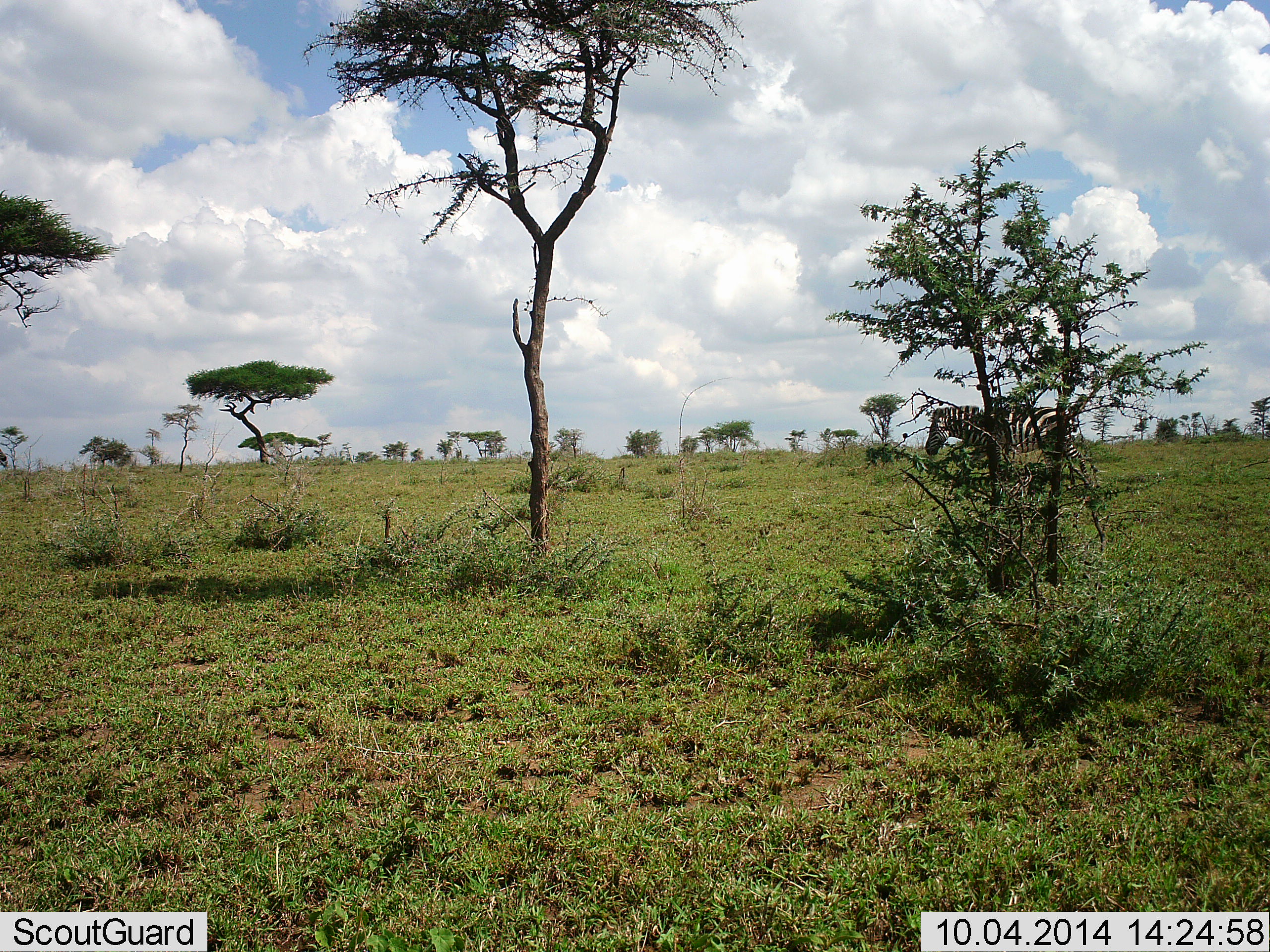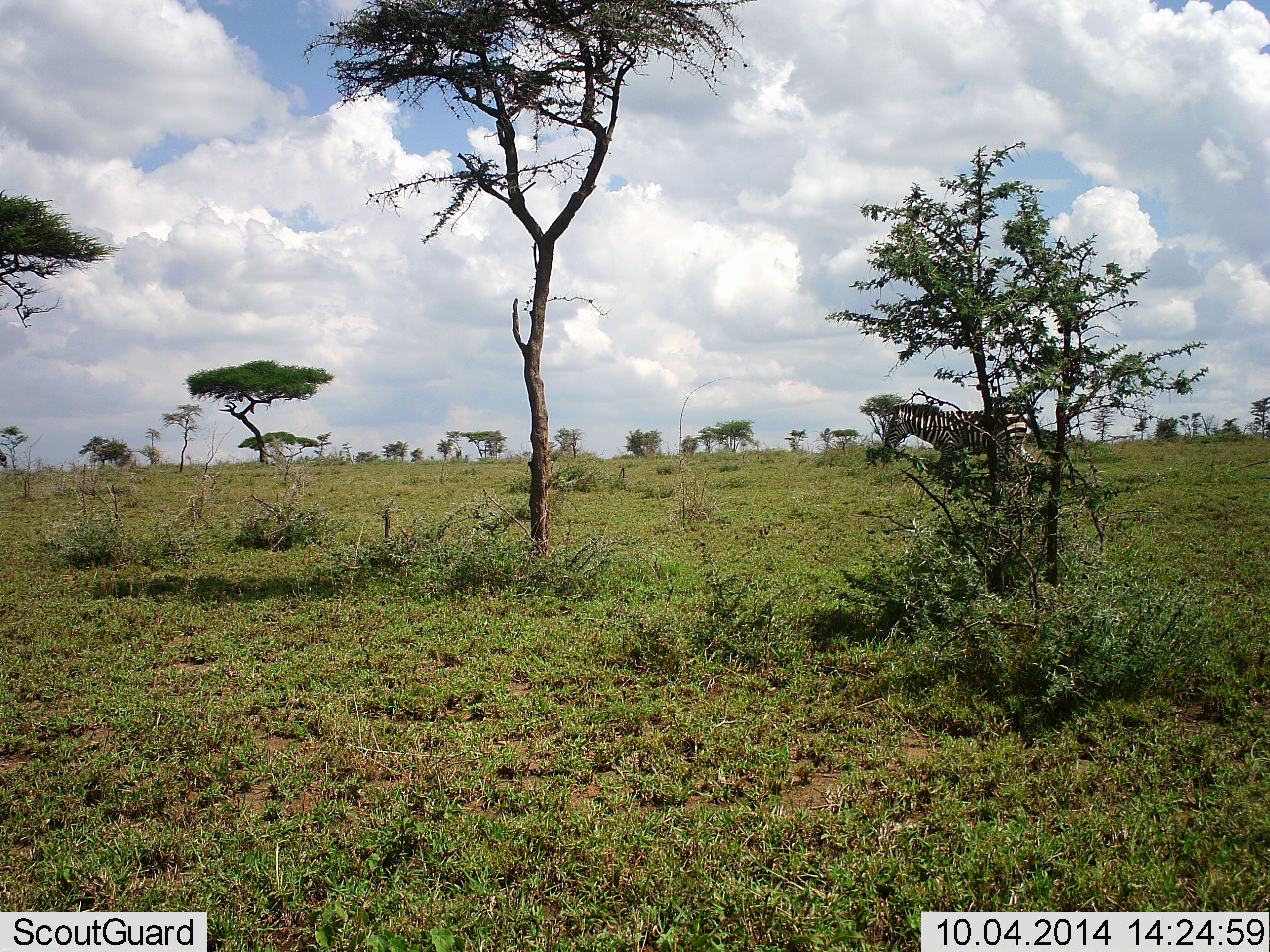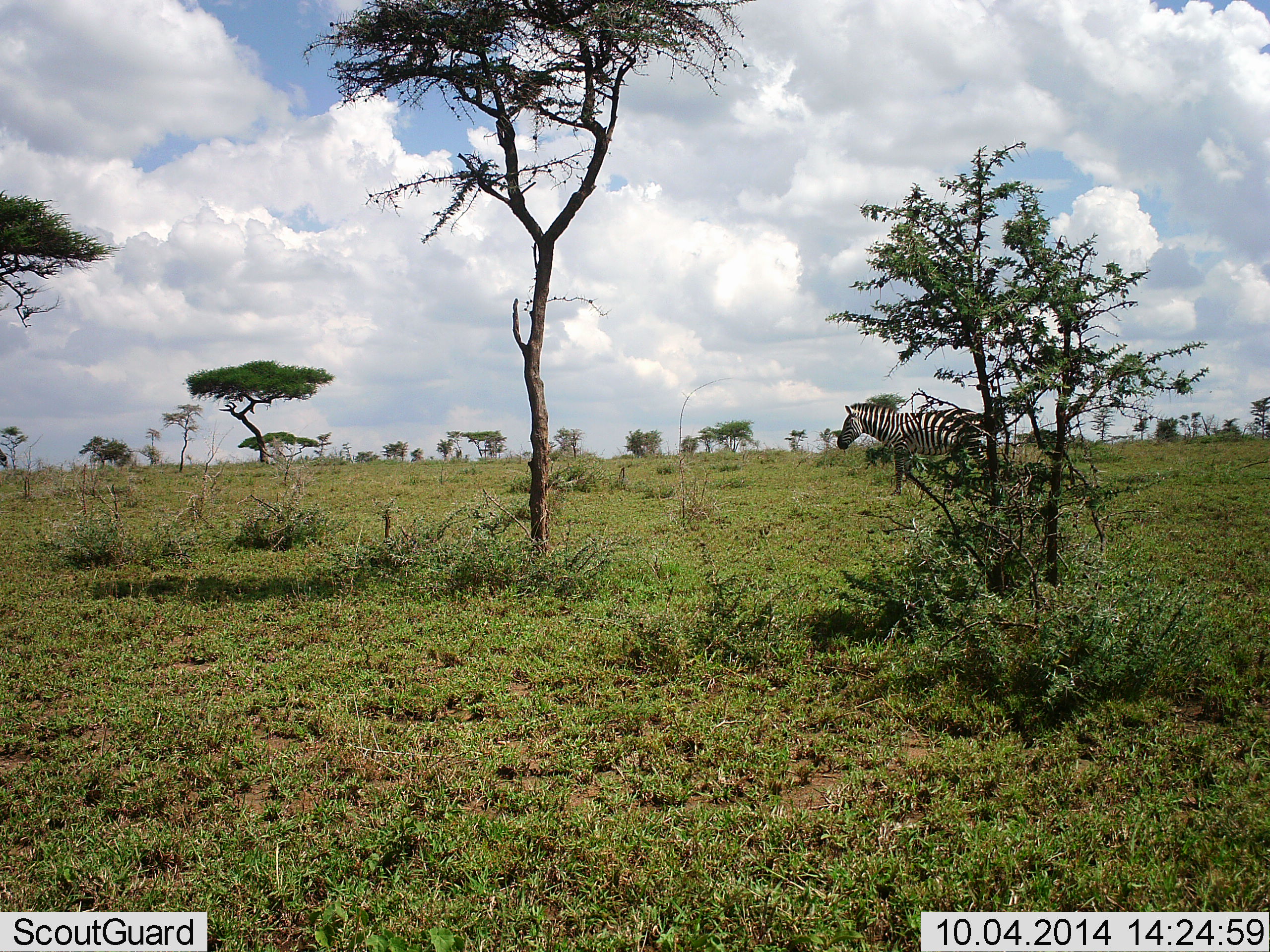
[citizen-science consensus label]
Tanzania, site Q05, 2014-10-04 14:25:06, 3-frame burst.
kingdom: Animalia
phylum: Chordata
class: Mammalia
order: Perissodactyla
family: Equidae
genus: Equus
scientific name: Equus quagga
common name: plains zebra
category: zebra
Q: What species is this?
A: Zebra (plains zebra) (Equus quagga).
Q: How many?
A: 1.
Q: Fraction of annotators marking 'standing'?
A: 0%.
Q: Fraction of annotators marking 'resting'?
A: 0%.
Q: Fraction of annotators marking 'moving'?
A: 100%.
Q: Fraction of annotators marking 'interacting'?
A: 0%.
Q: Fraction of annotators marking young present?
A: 0%.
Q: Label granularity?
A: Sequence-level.